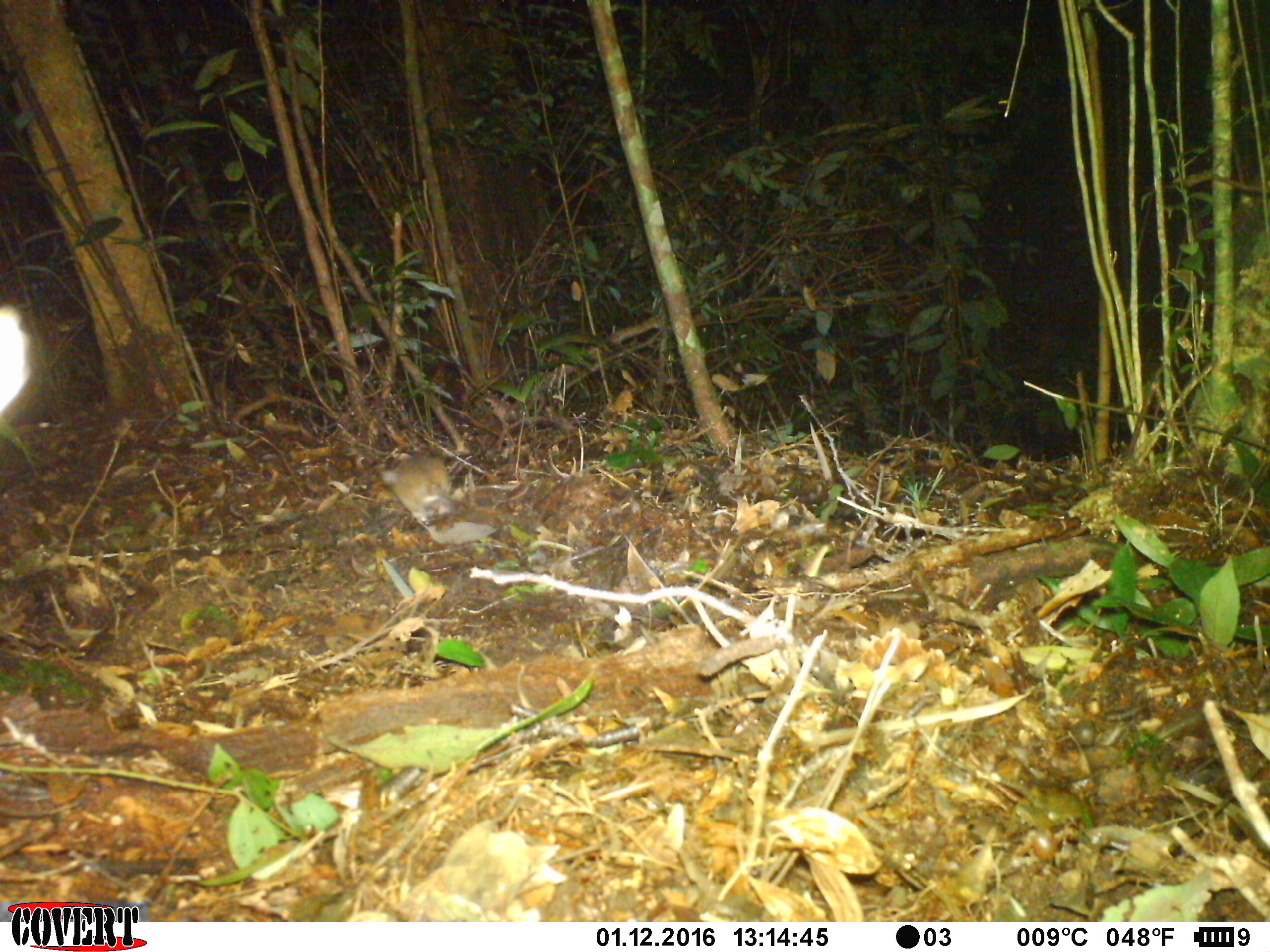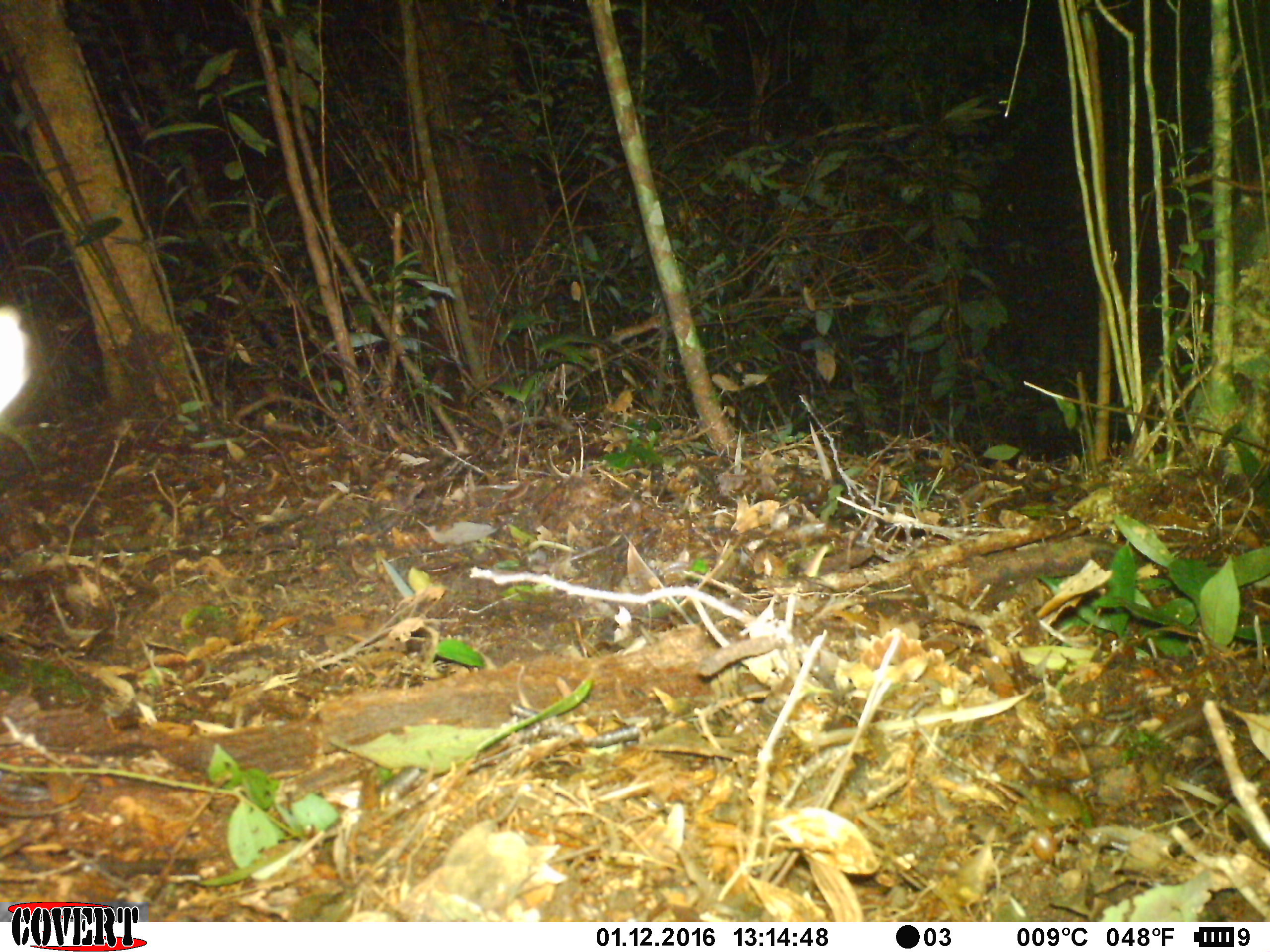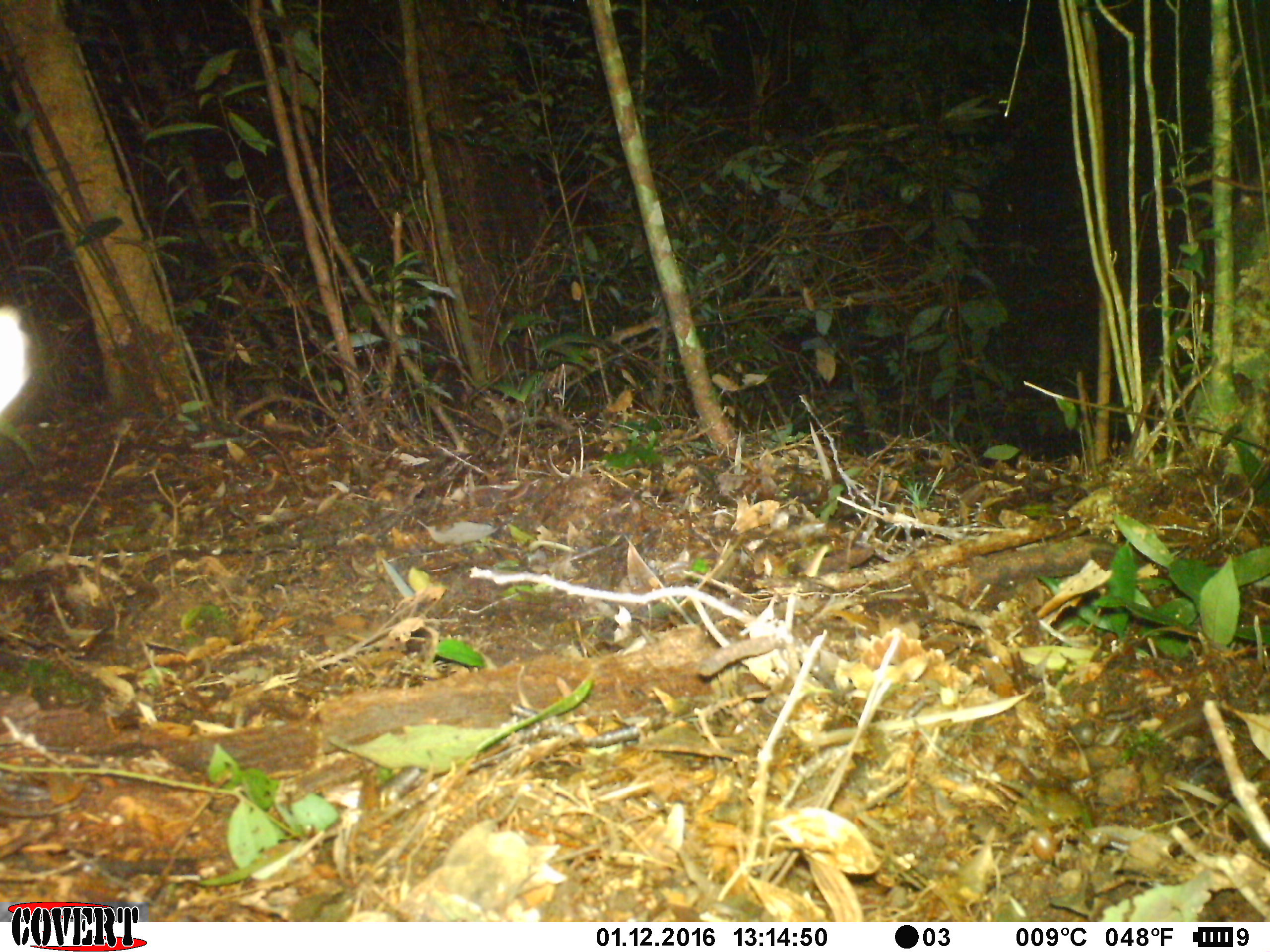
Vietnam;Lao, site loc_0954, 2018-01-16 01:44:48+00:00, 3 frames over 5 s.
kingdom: Animalia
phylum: Chordata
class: Mammalia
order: Rodentia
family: Muridae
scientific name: Muridae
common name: old-world mice and rats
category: unidentified murid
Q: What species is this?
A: Unidentified murid (old-world mice and rats) (Muridae).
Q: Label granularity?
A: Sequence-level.